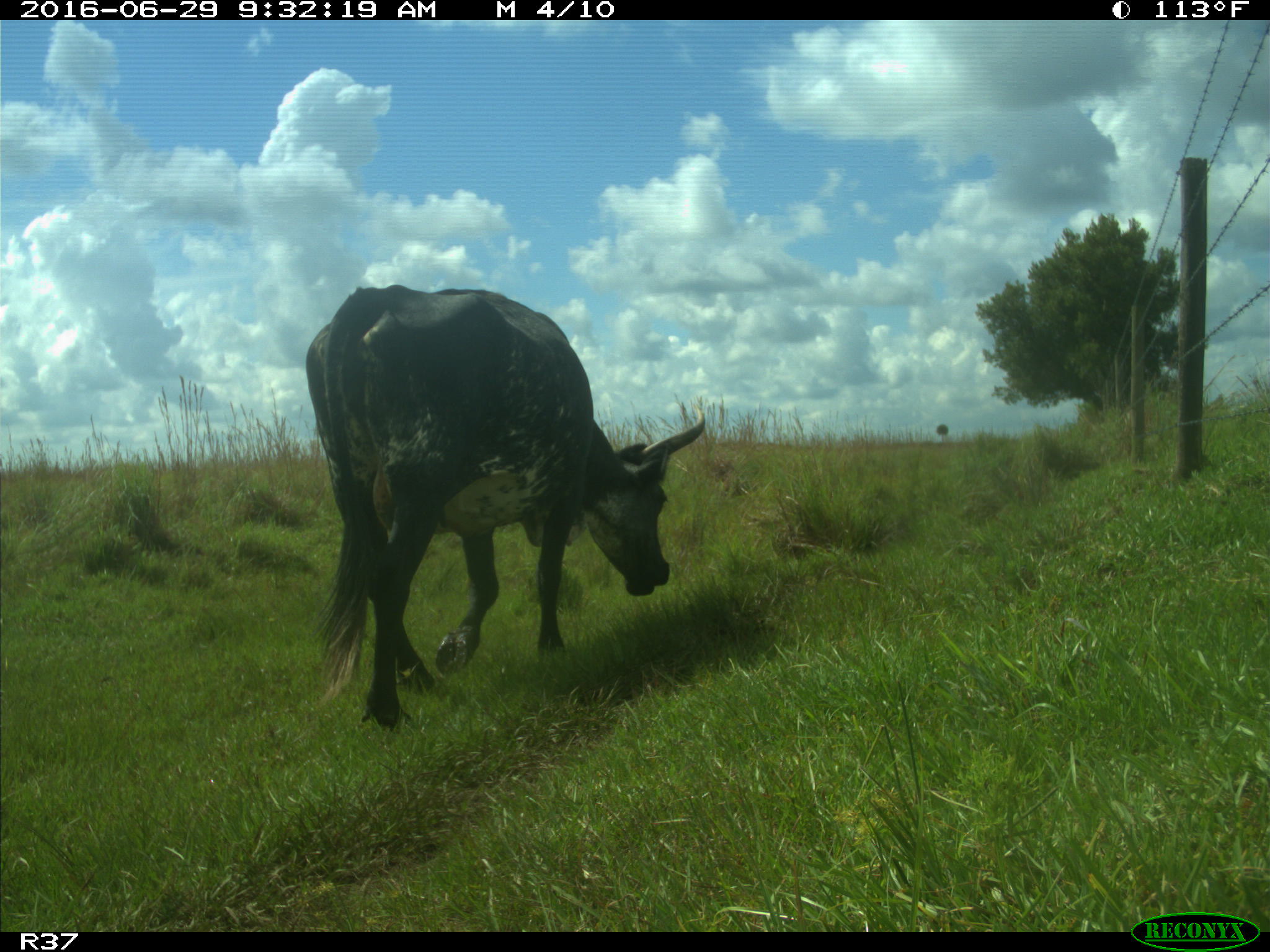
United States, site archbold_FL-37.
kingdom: Animalia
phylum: Chordata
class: Mammalia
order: Artiodactyla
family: Bovidae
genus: Bos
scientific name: Bos taurus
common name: domestic cow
Bos taurus (domestic cow).